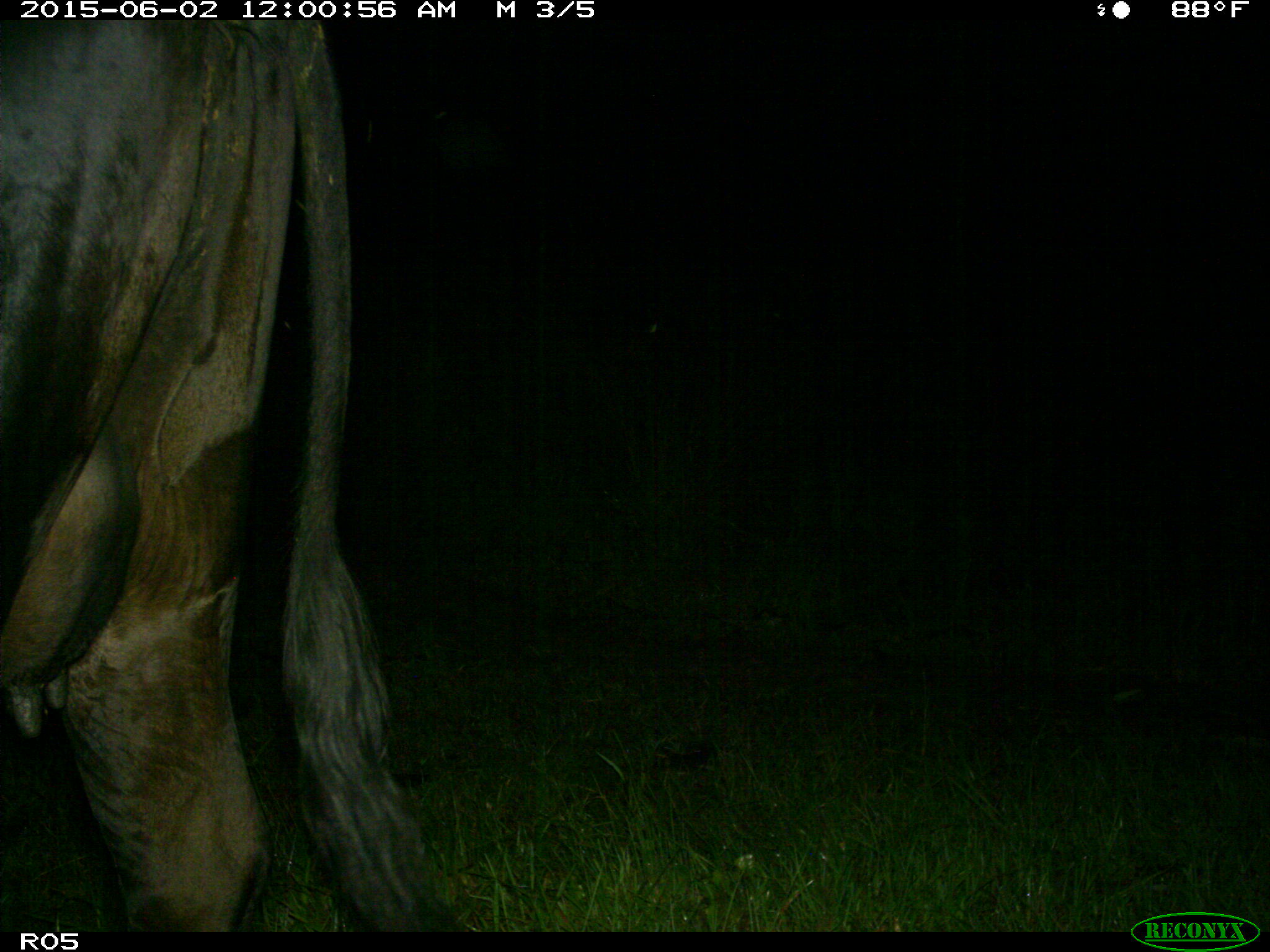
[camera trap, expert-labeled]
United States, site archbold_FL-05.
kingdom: Animalia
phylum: Chordata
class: Mammalia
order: Artiodactyla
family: Bovidae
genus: Bos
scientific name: Bos taurus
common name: domestic cow